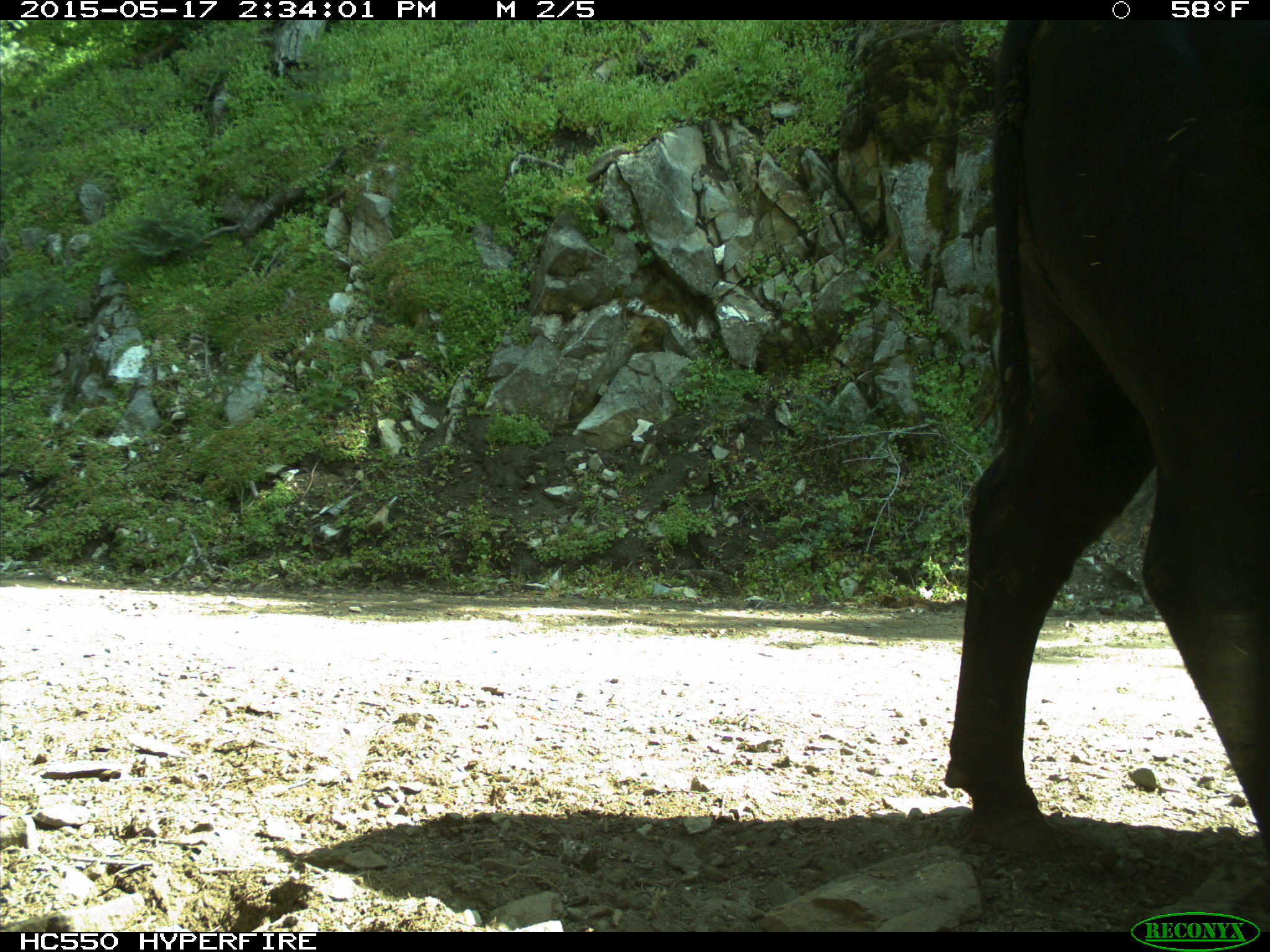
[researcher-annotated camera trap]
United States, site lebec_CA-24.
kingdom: Animalia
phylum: Chordata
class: Mammalia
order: Artiodactyla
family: Bovidae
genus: Bos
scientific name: Bos taurus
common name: domestic cow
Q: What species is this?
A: Bos taurus (domestic cow).